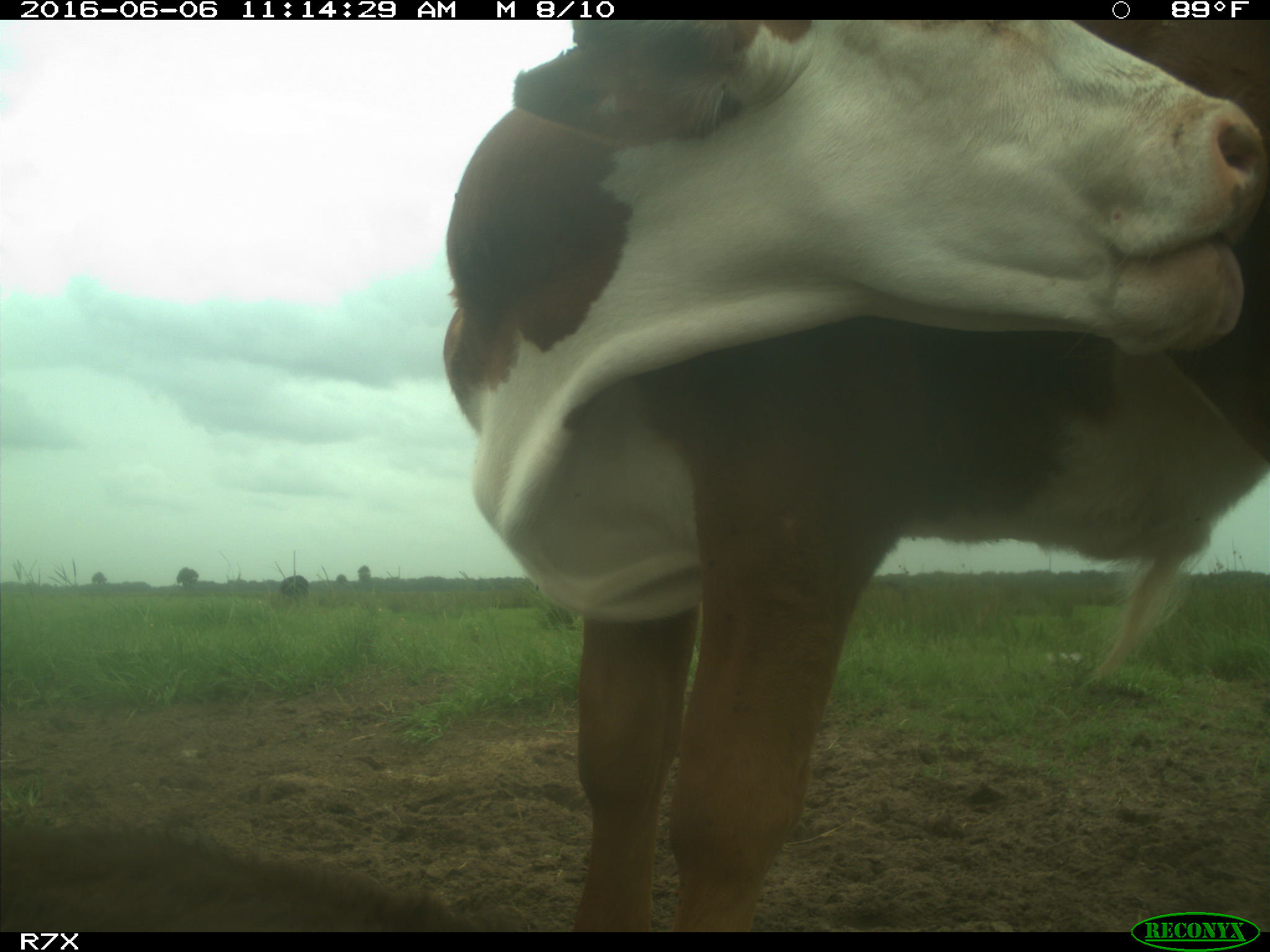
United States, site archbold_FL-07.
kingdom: Animalia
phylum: Chordata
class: Mammalia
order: Artiodactyla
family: Bovidae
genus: Bos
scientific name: Bos taurus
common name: domestic cow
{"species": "Bos taurus (domestic cow)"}